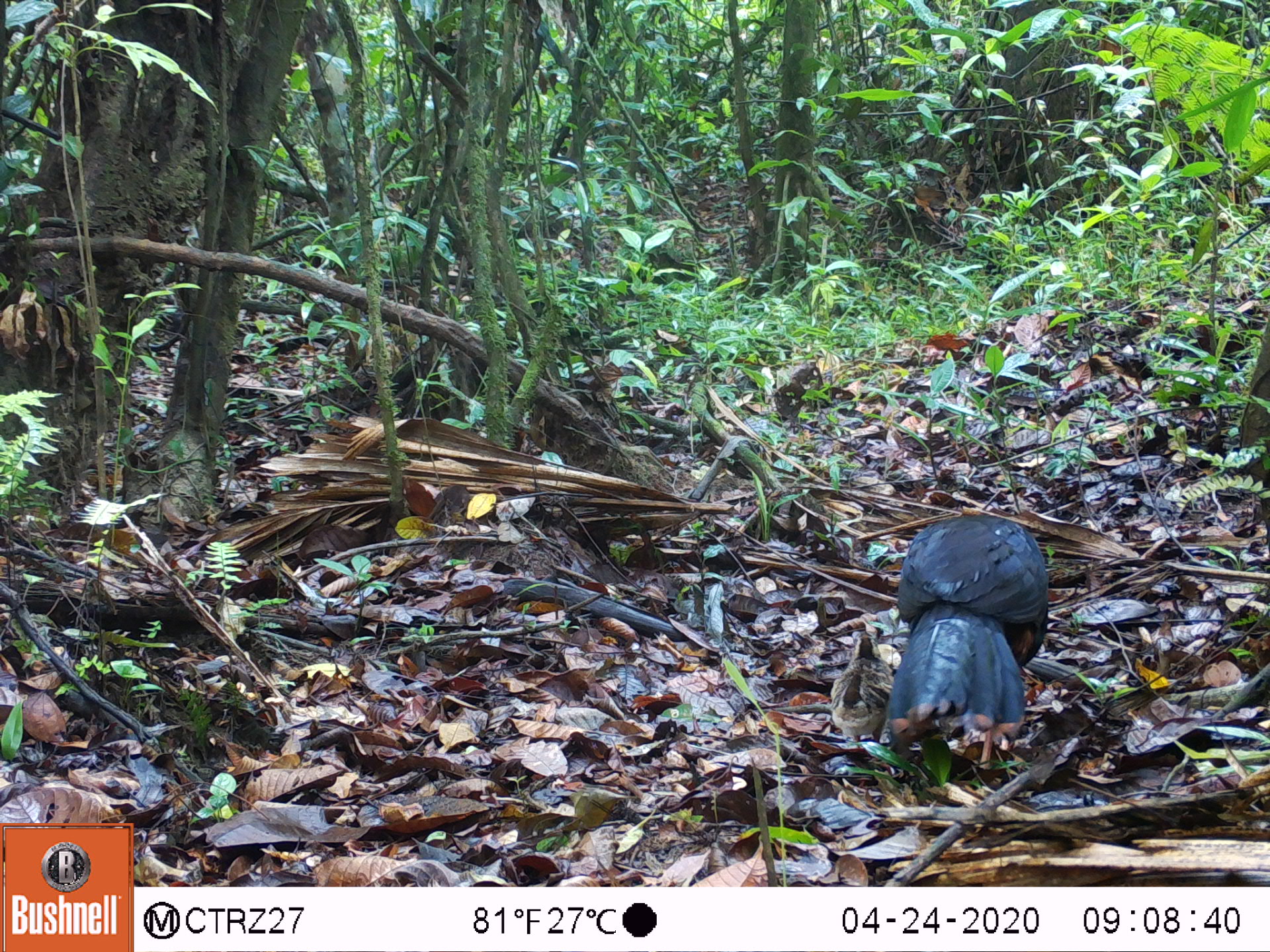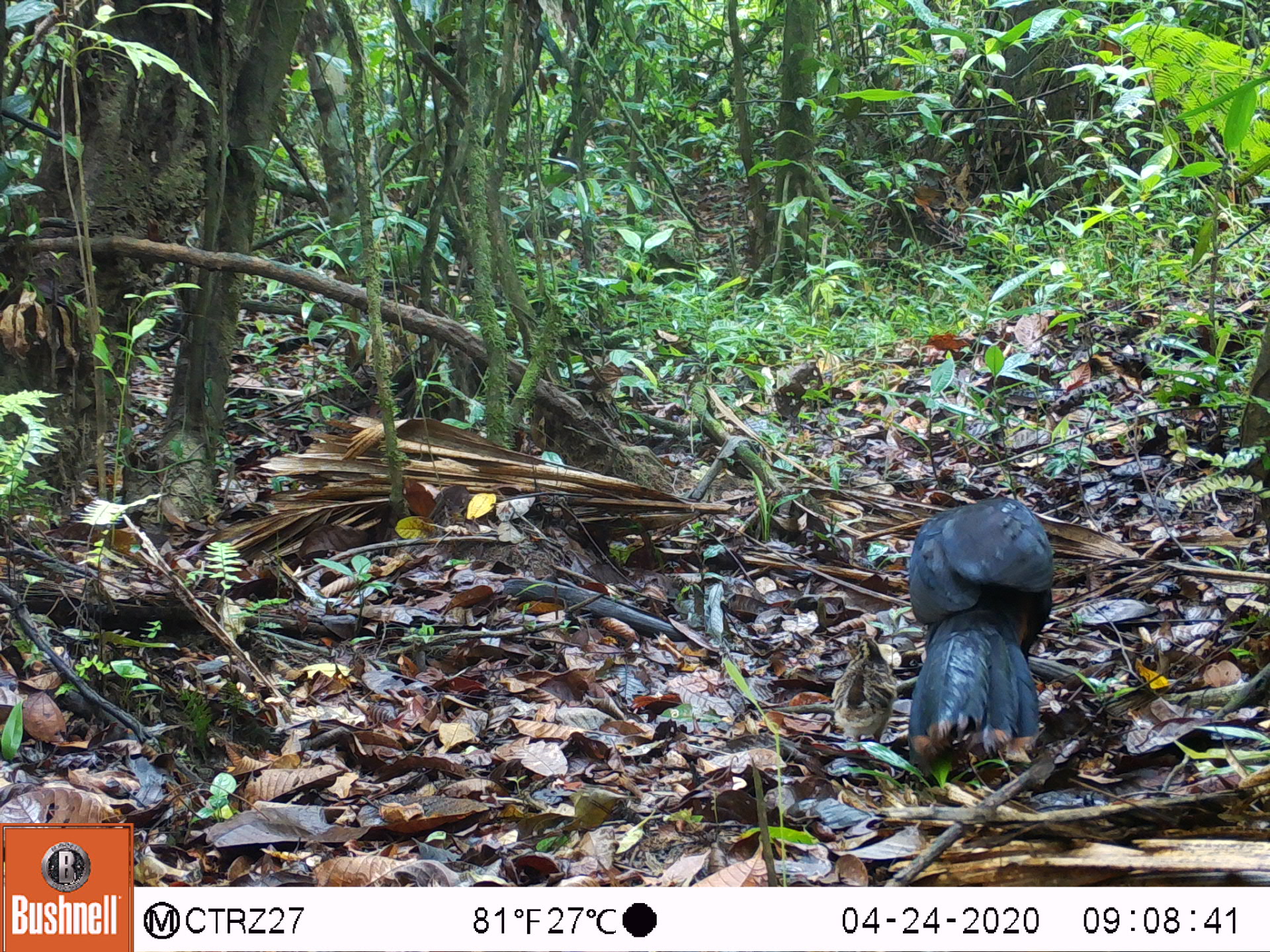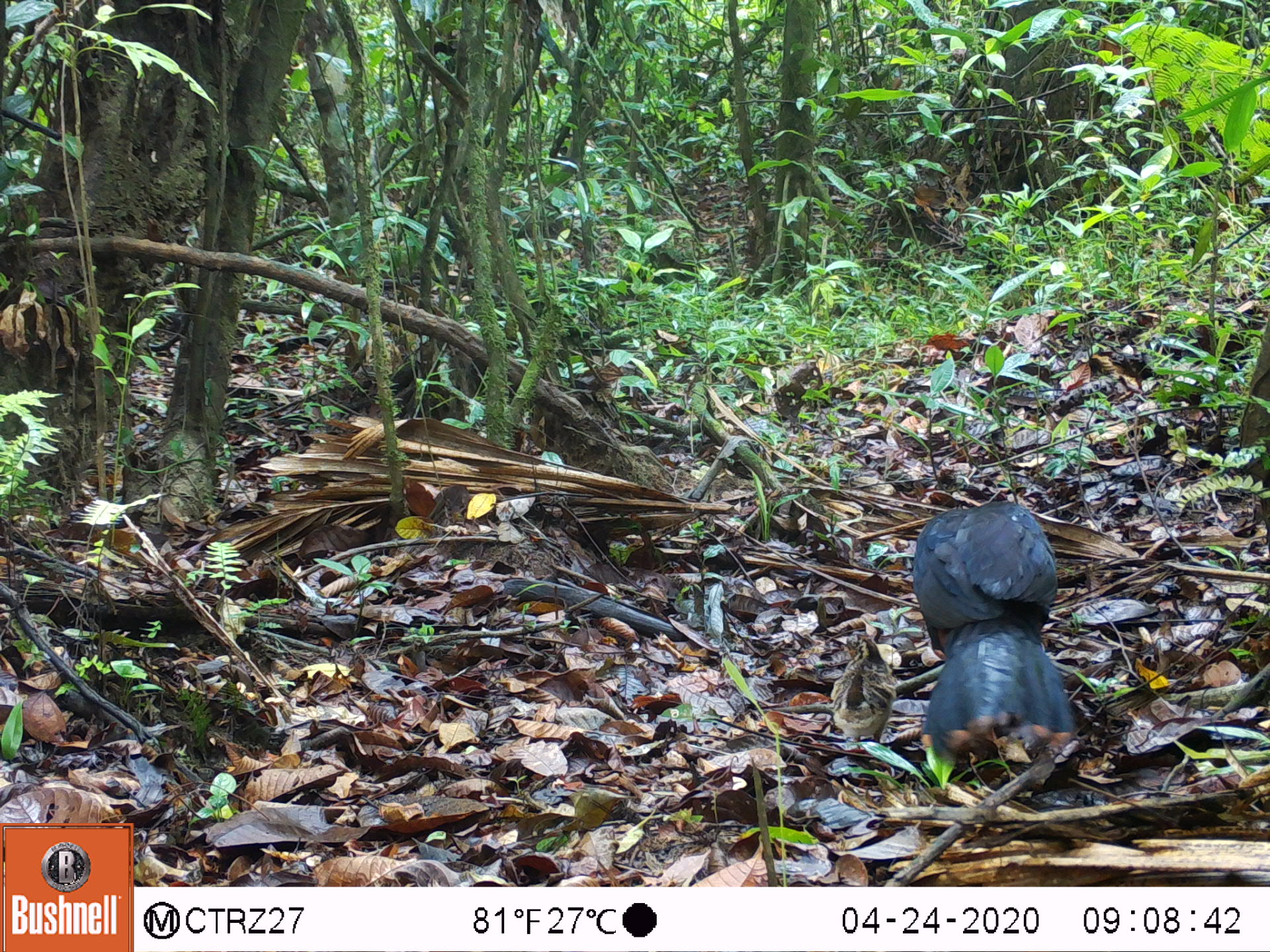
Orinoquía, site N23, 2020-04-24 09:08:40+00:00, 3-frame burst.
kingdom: Animalia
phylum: Chordata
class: Aves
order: Galliformes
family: Cracidae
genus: Mitu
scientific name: Mitu salvini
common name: salvin's currasow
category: salvins curassow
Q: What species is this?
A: Salvins curassow (salvin's currasow) (Mitu salvini).